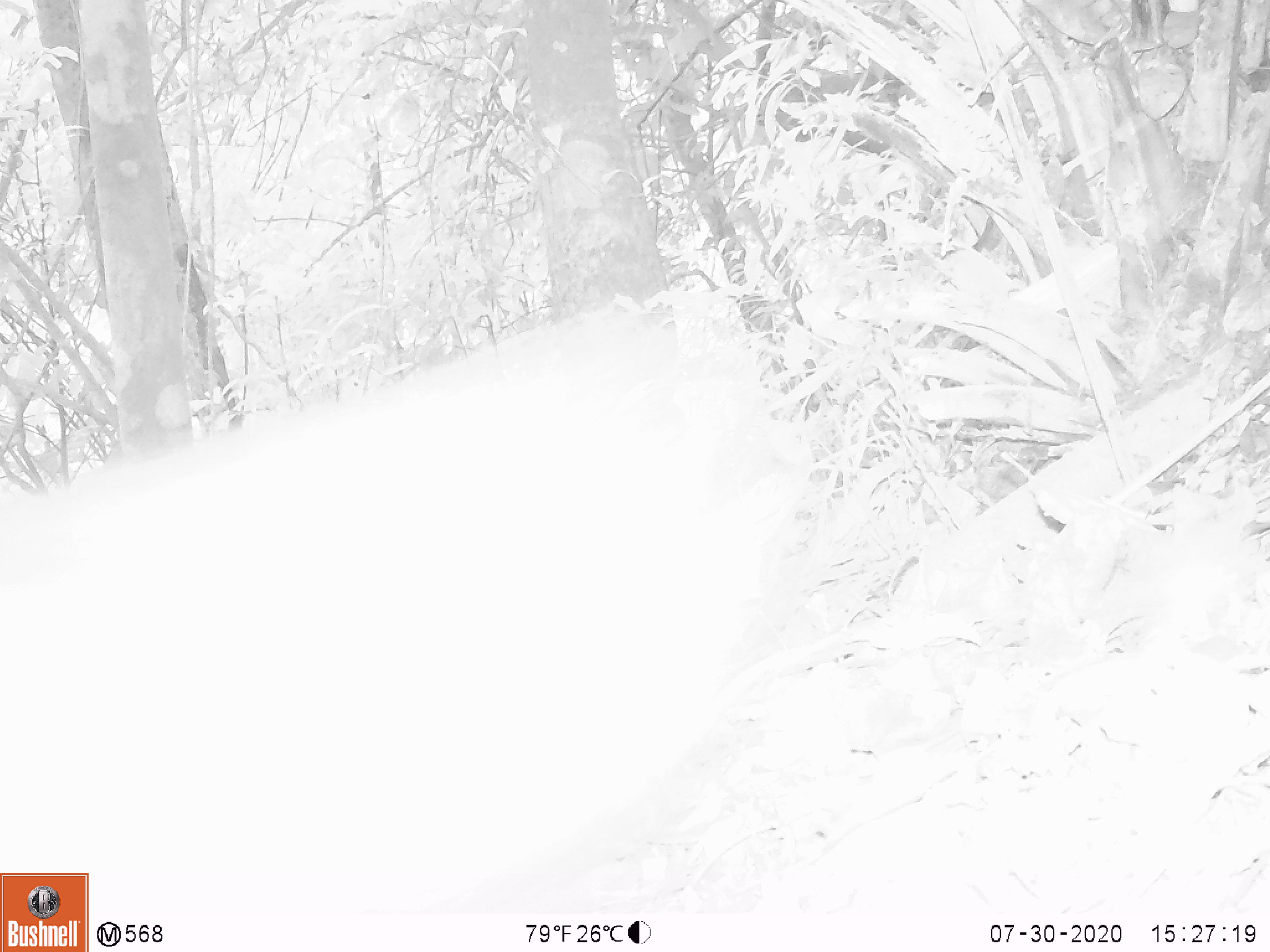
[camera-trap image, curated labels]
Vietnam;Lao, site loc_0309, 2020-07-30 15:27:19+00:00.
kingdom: Animalia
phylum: Chordata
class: Mammalia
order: Artiodactyla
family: Suidae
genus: Sus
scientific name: Sus scrofa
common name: eurasian wild pig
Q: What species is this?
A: Eurasian wild pig (Sus scrofa).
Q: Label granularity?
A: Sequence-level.